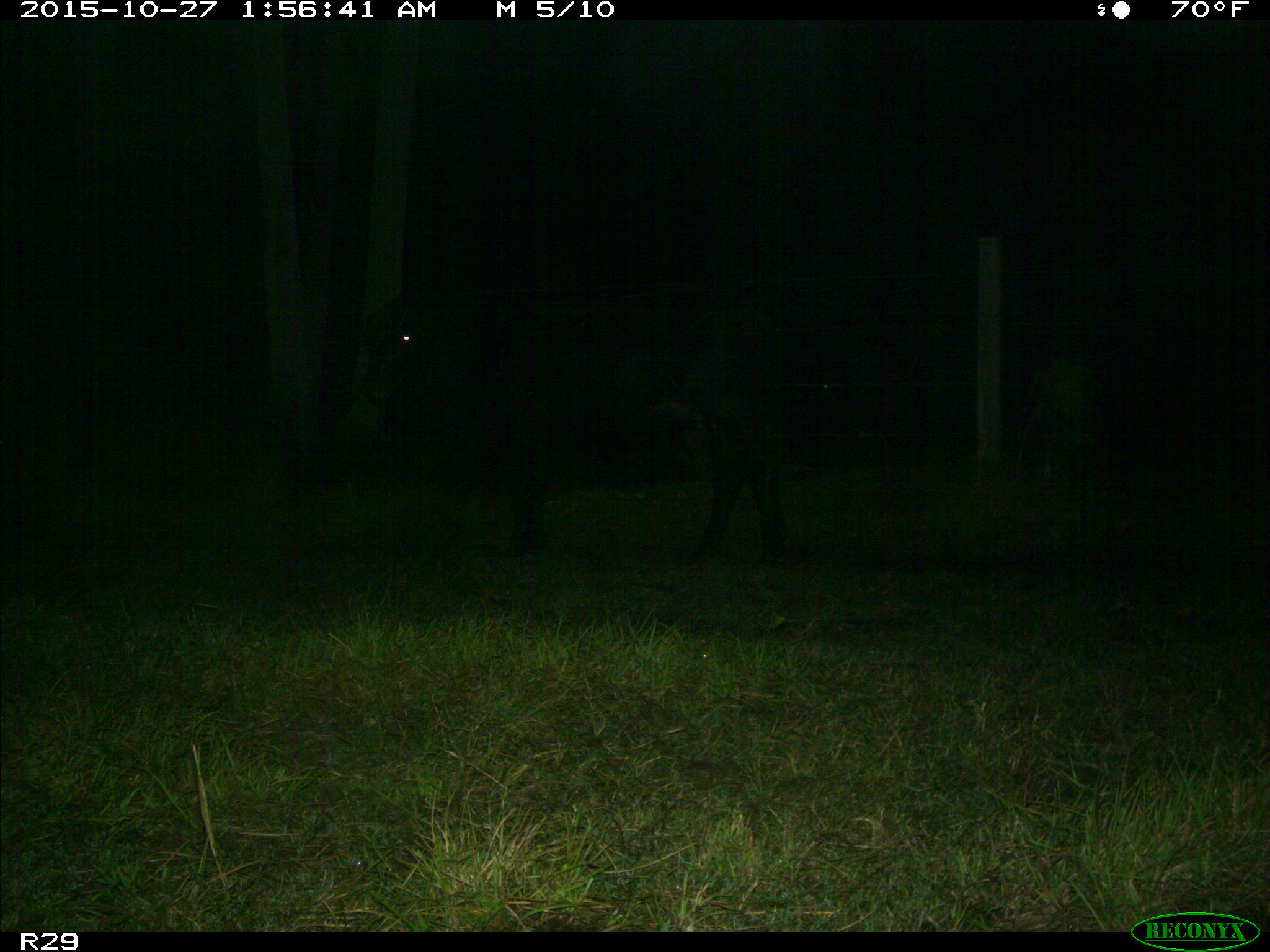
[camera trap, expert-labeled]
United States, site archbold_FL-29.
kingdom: Animalia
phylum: Chordata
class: Mammalia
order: Artiodactyla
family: Bovidae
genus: Bos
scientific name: Bos taurus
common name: domestic cow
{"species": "Bos taurus (domestic cow)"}